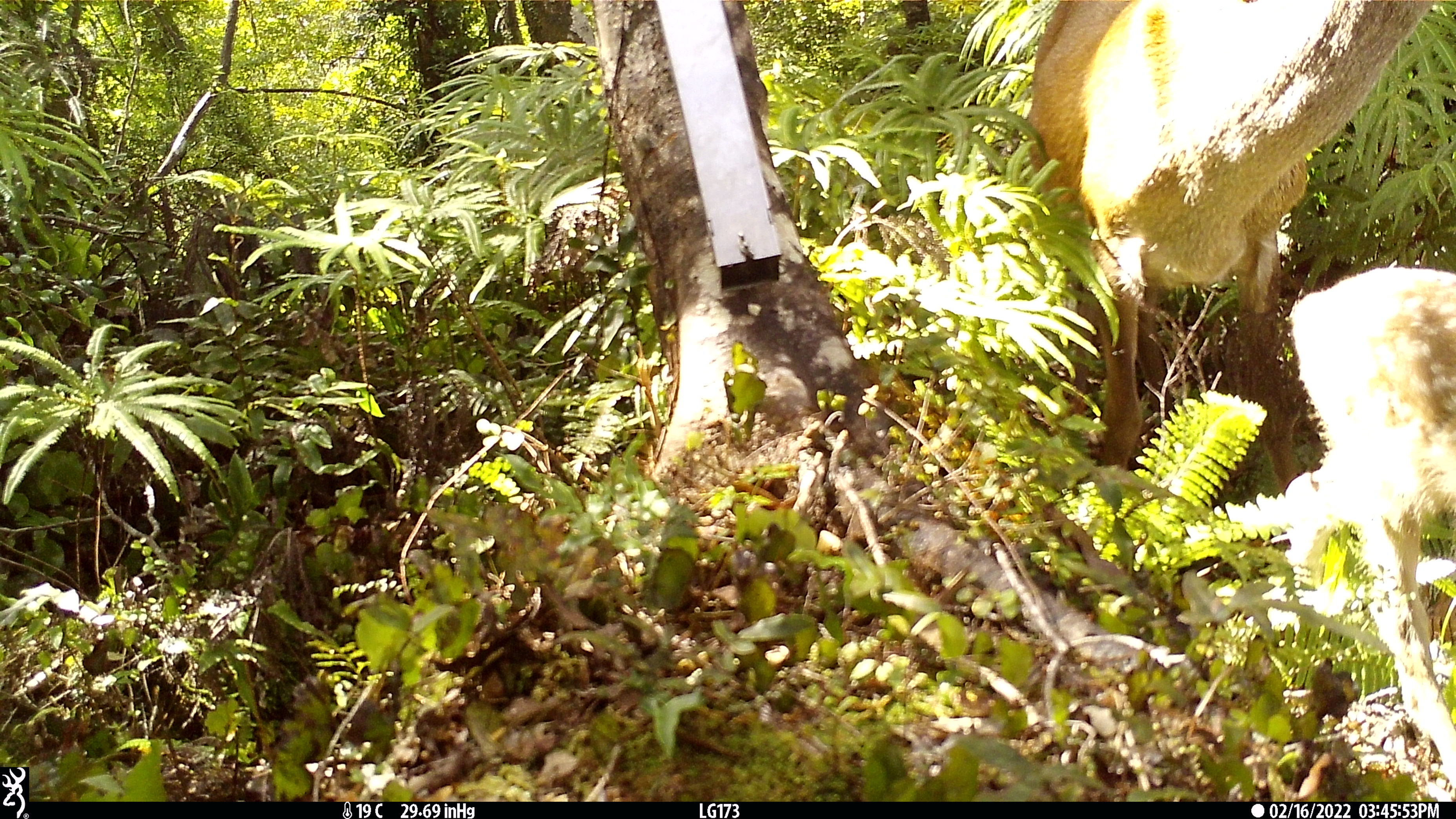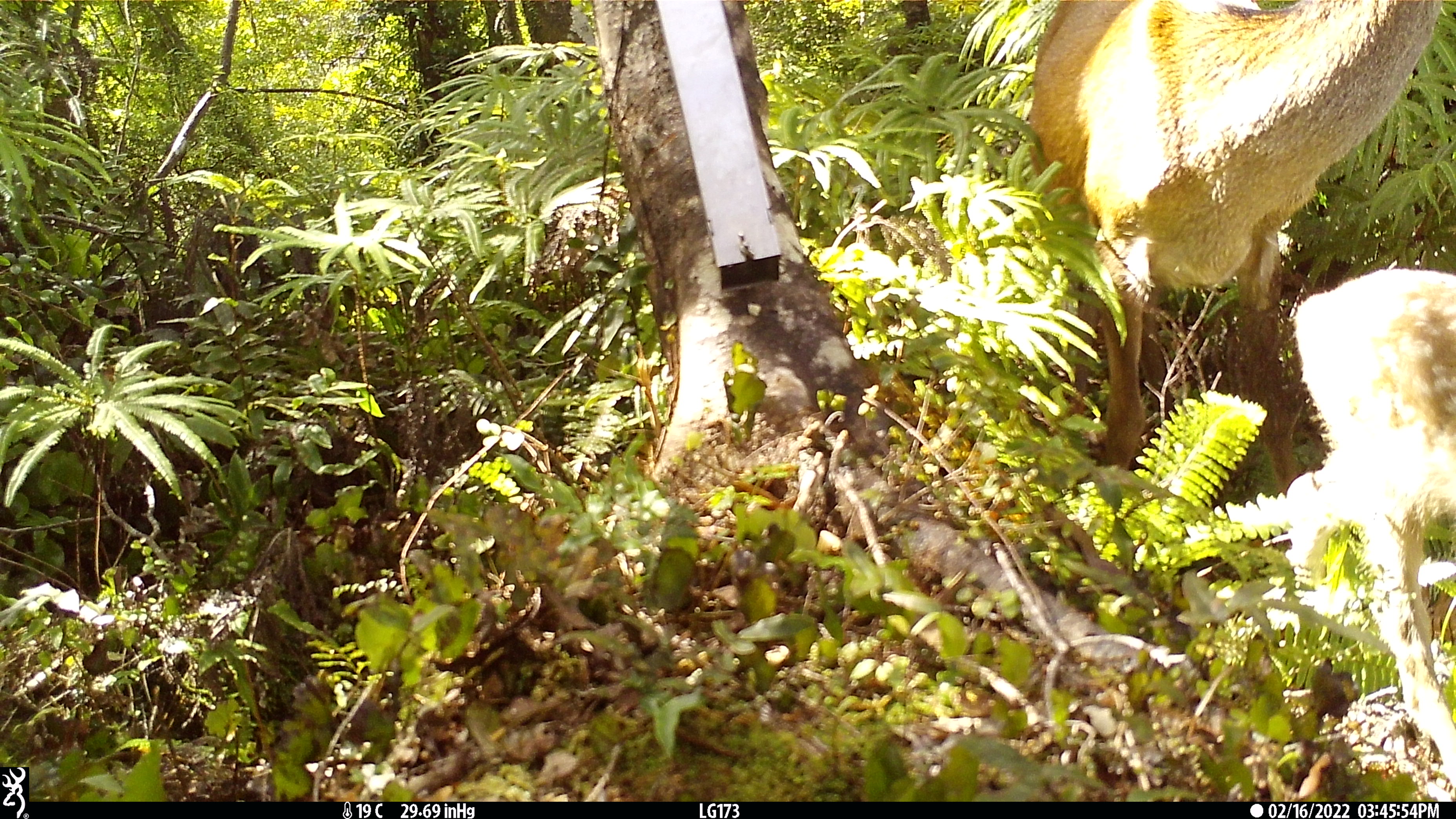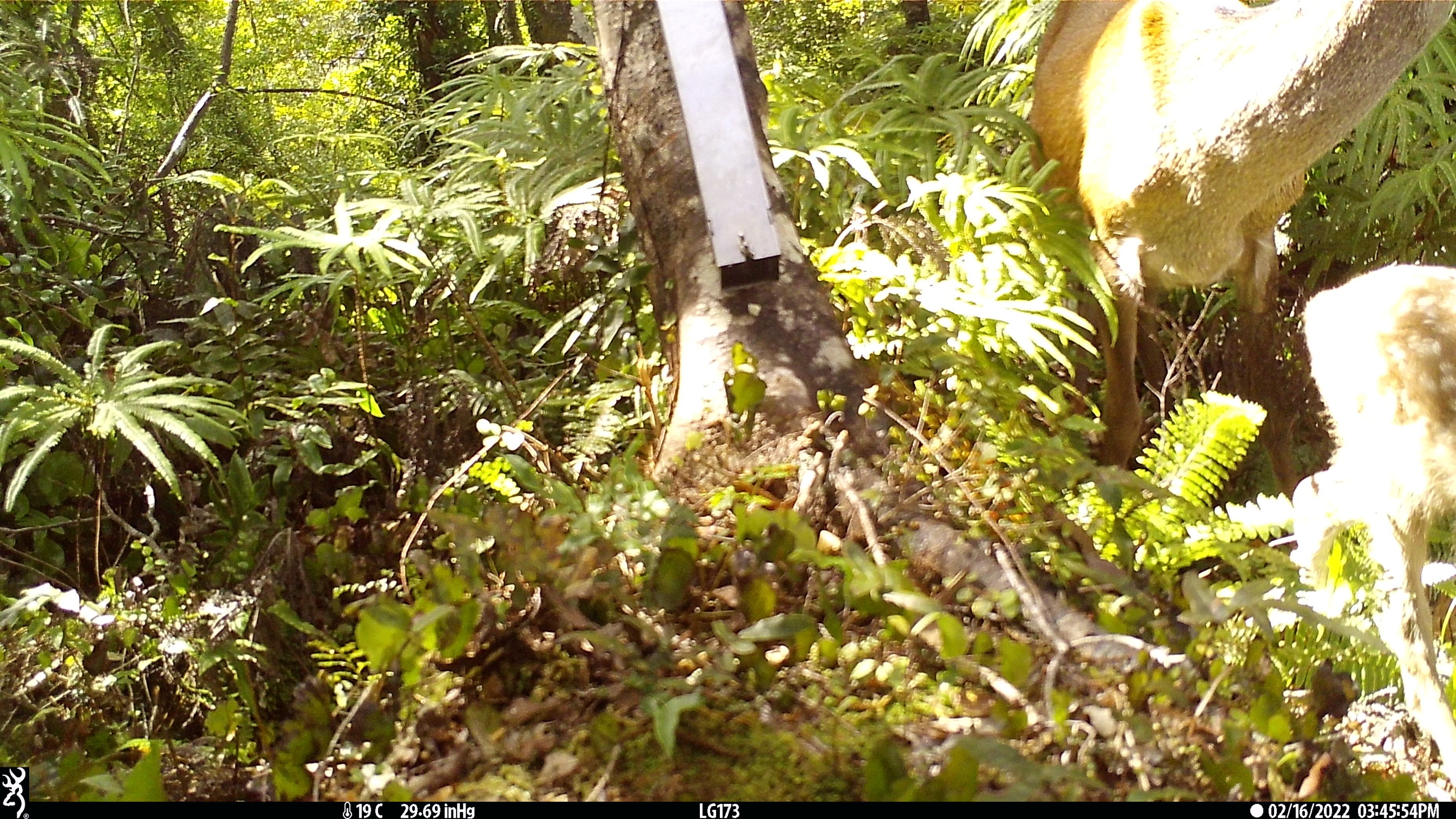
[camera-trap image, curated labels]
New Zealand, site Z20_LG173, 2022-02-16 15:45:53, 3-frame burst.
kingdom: Animalia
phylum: Chordata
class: Mammalia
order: Artiodactyla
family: Cervidae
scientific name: Cervidae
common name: deer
Deer (Cervidae).